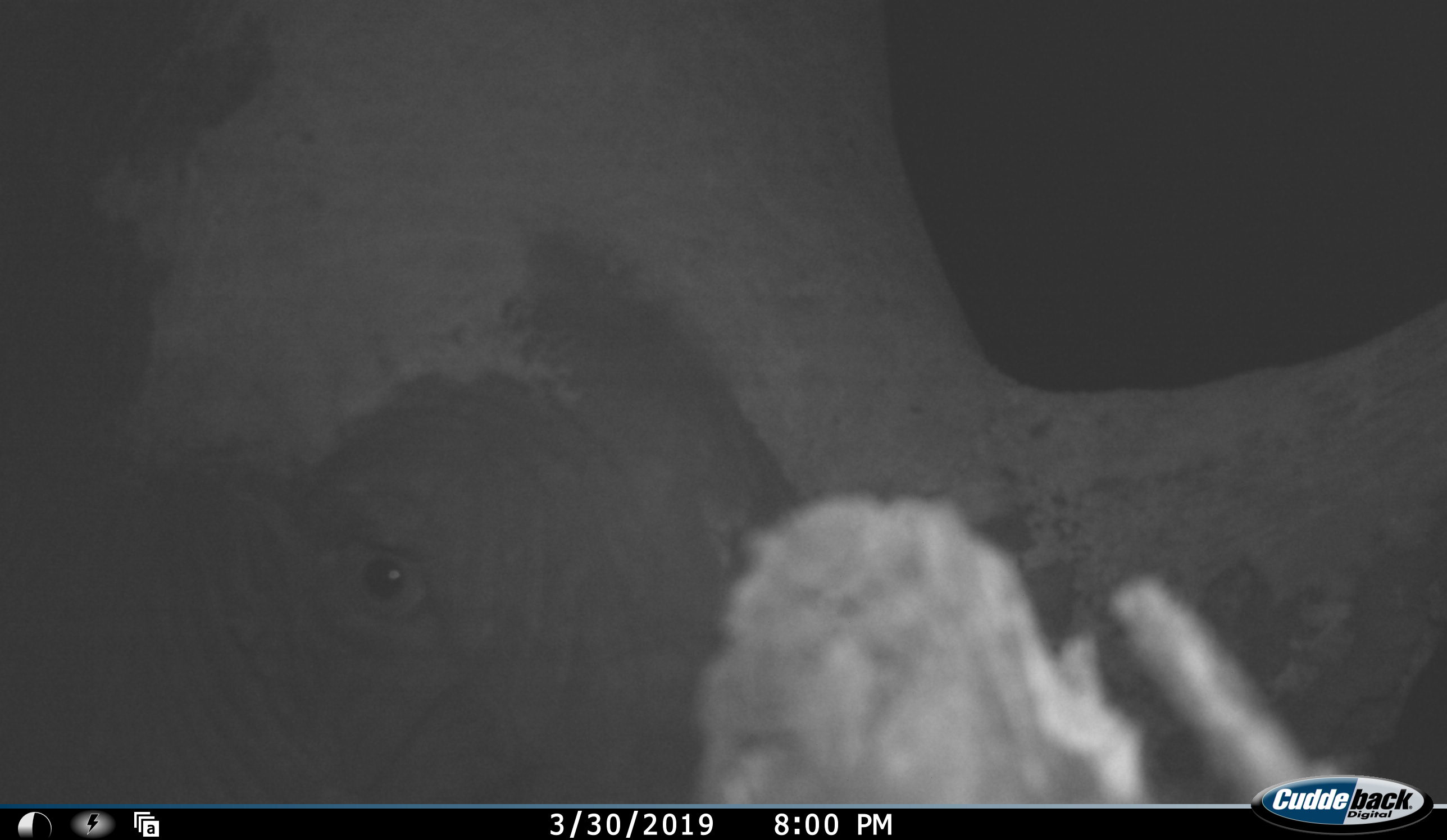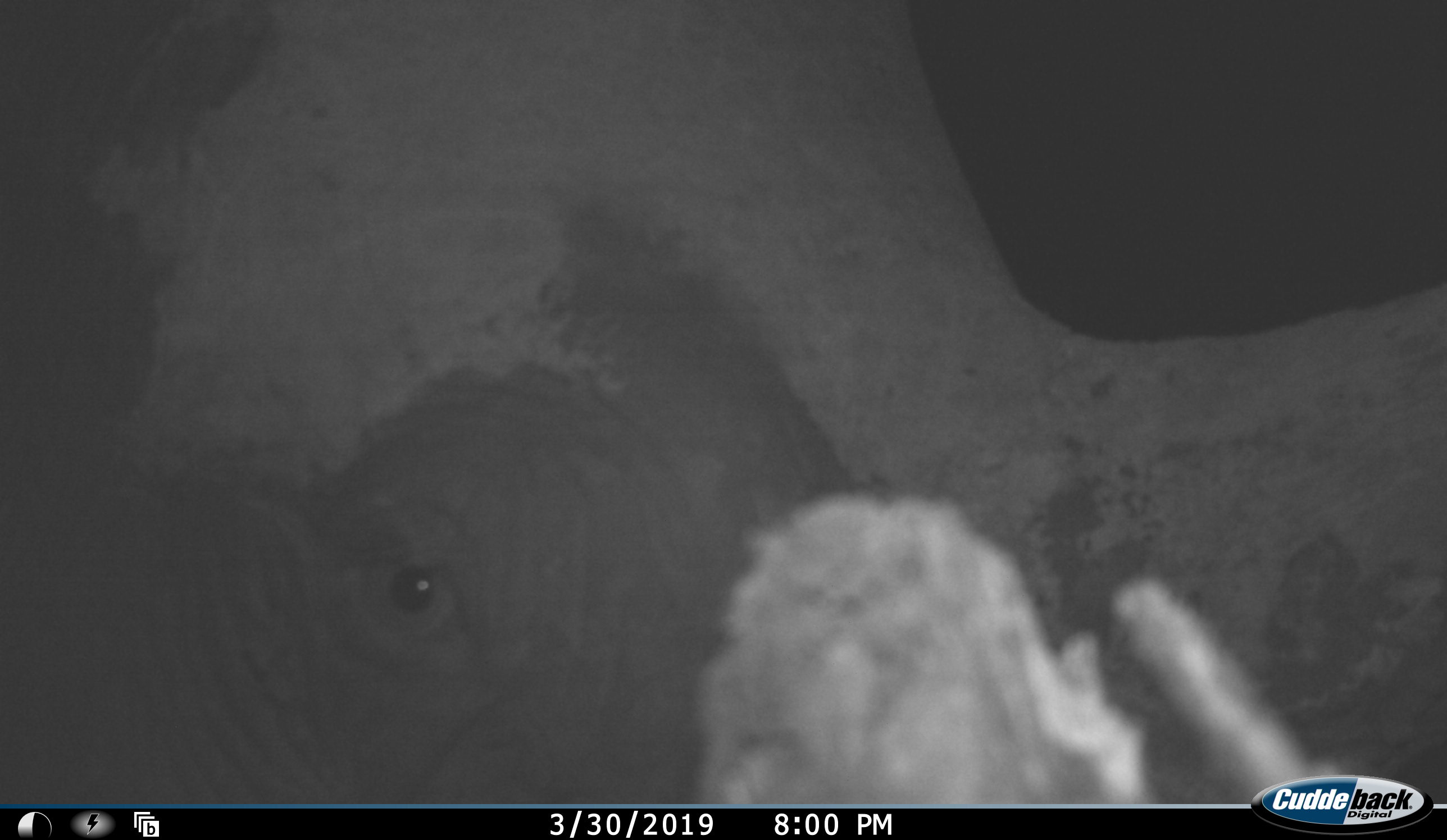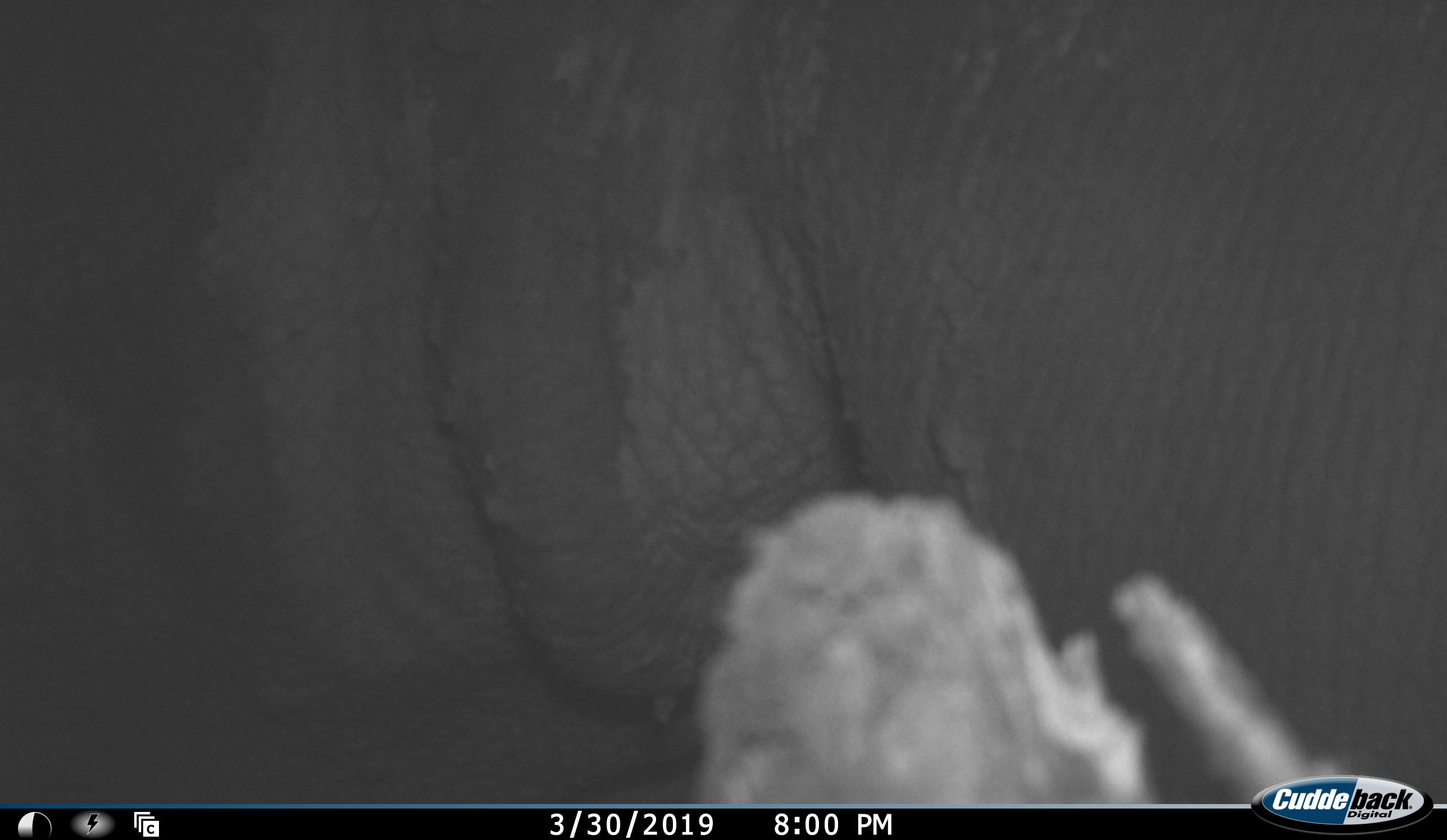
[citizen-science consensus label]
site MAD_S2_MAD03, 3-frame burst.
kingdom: Animalia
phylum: Chordata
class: Mammalia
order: Proboscidea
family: Elephantidae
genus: Loxodonta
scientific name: Loxodonta africana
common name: african bush elephant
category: elephant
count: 1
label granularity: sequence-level